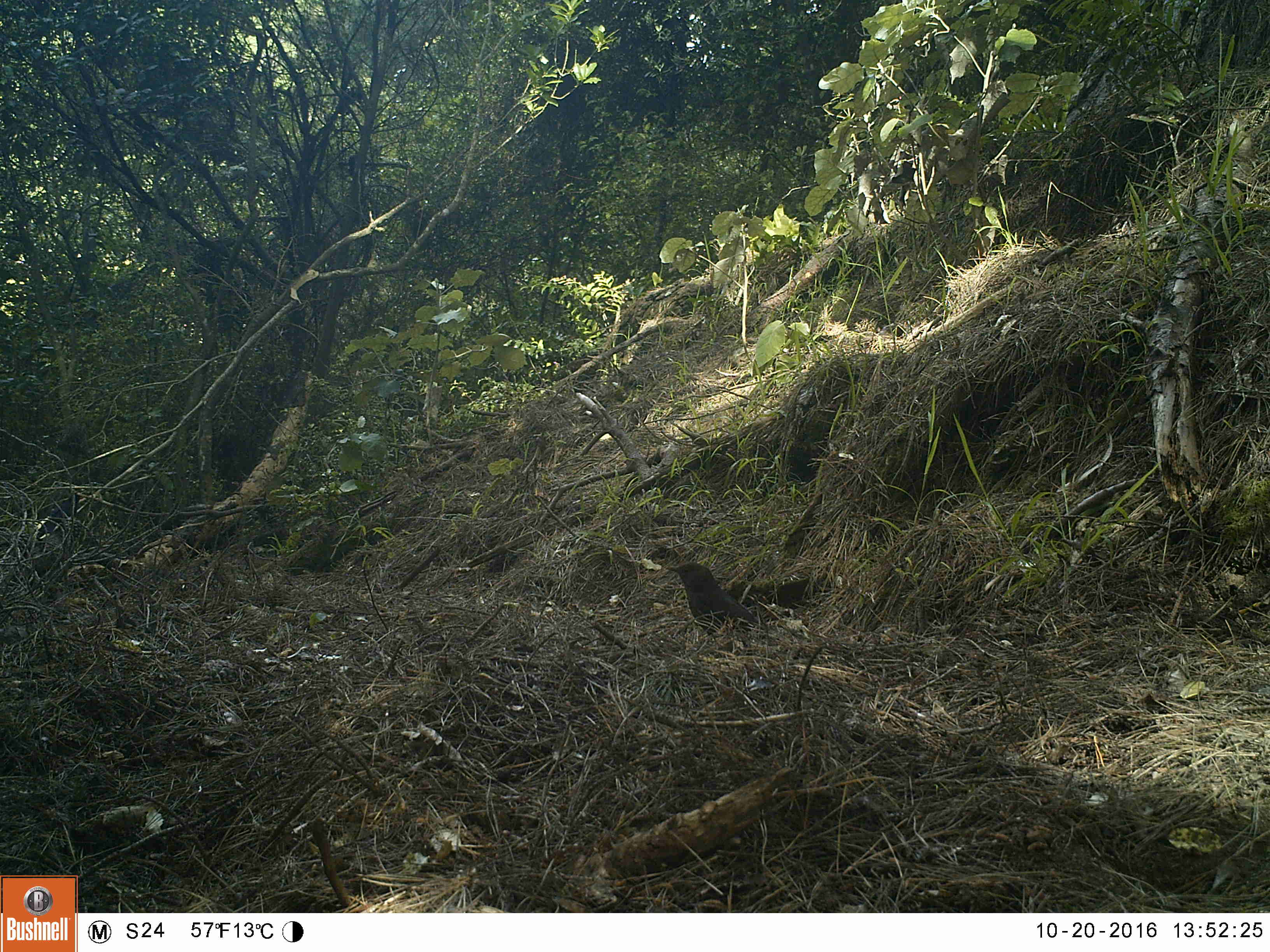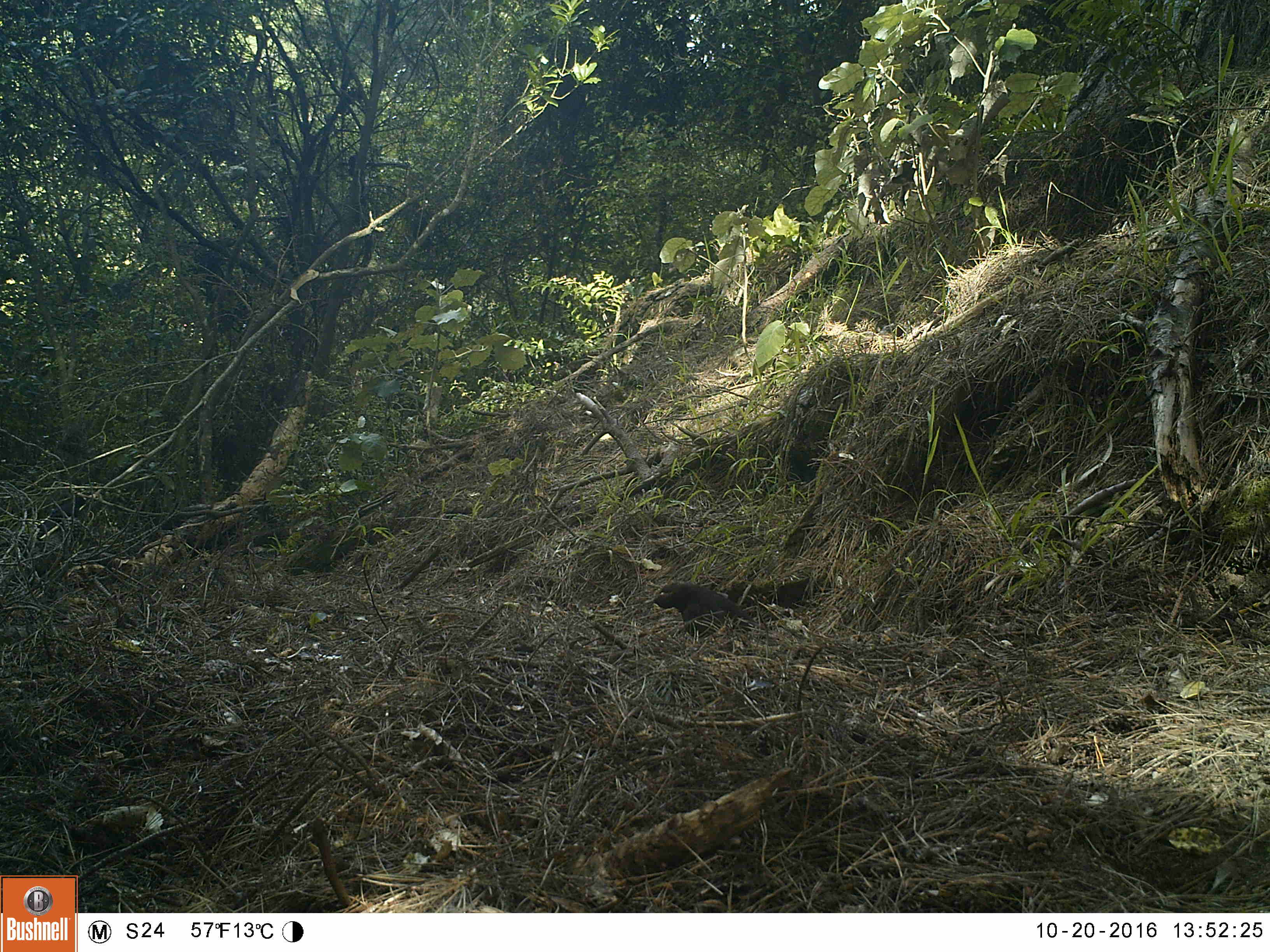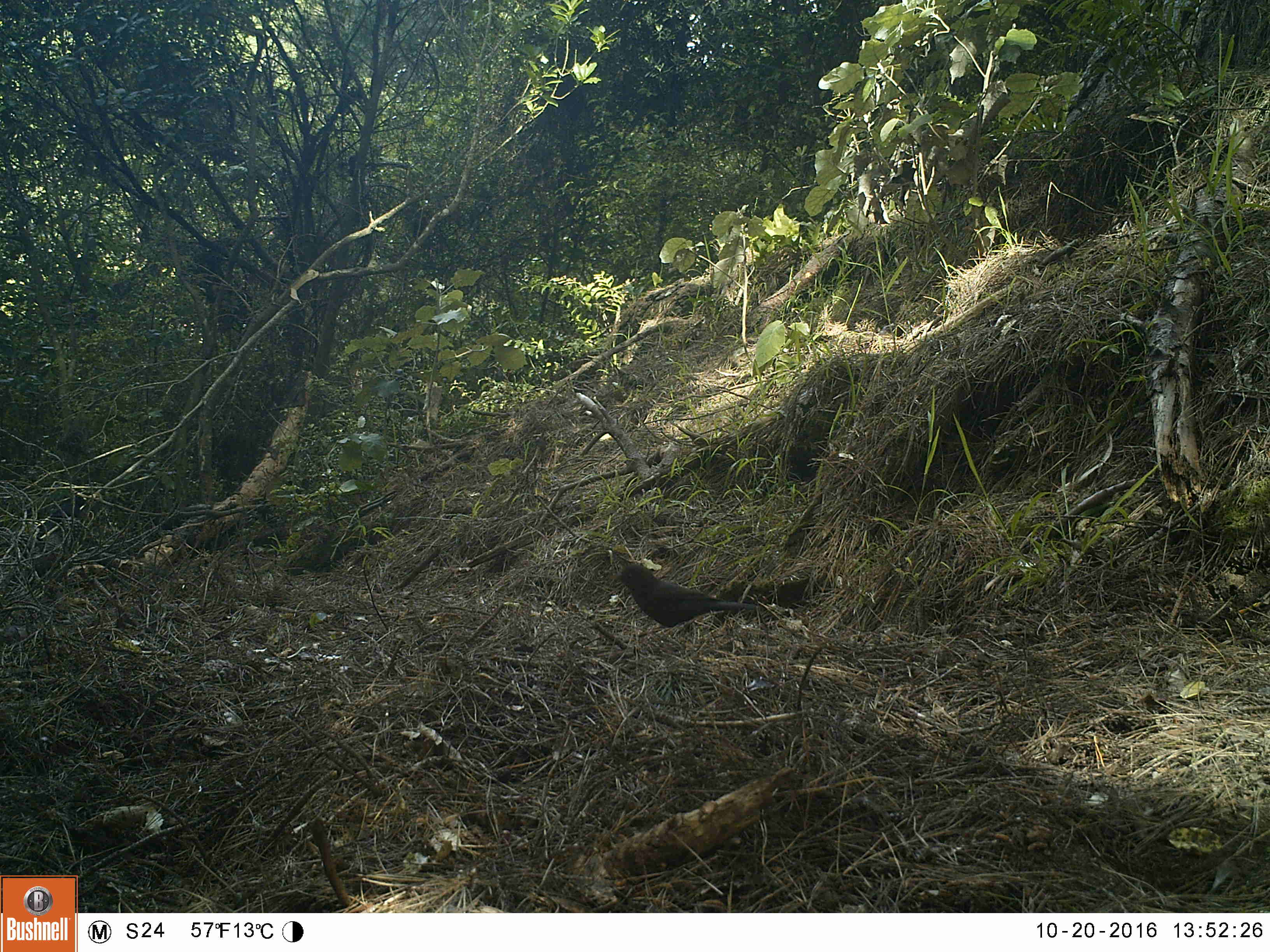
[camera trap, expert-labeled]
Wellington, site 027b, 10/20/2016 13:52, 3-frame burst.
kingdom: Animalia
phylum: Chordata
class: Aves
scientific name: Aves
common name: bird